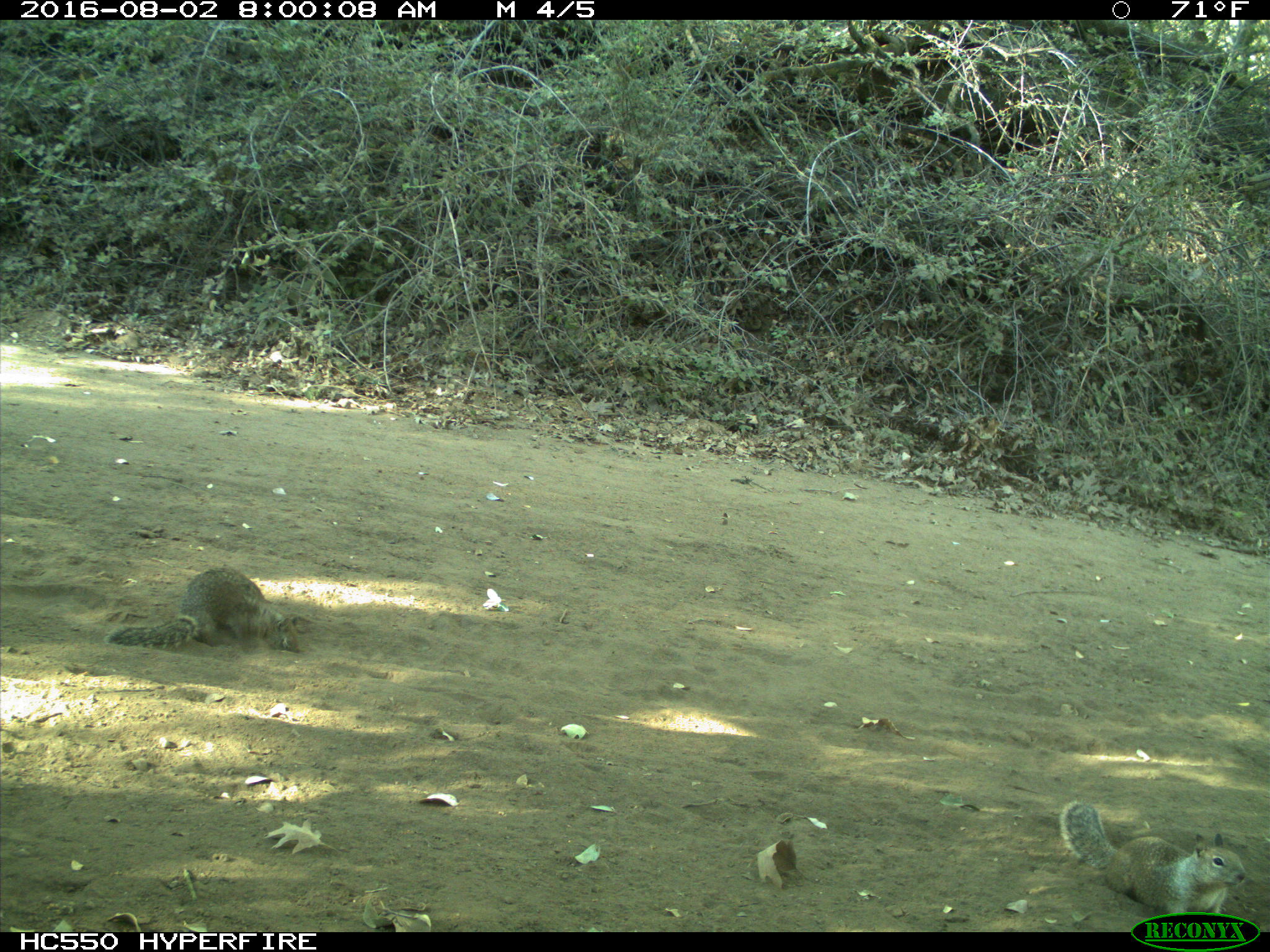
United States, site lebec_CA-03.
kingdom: Animalia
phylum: Chordata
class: Mammalia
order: Rodentia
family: Sciuridae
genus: Otospermophilus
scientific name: Otospermophilus beecheyi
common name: california ground squirrel